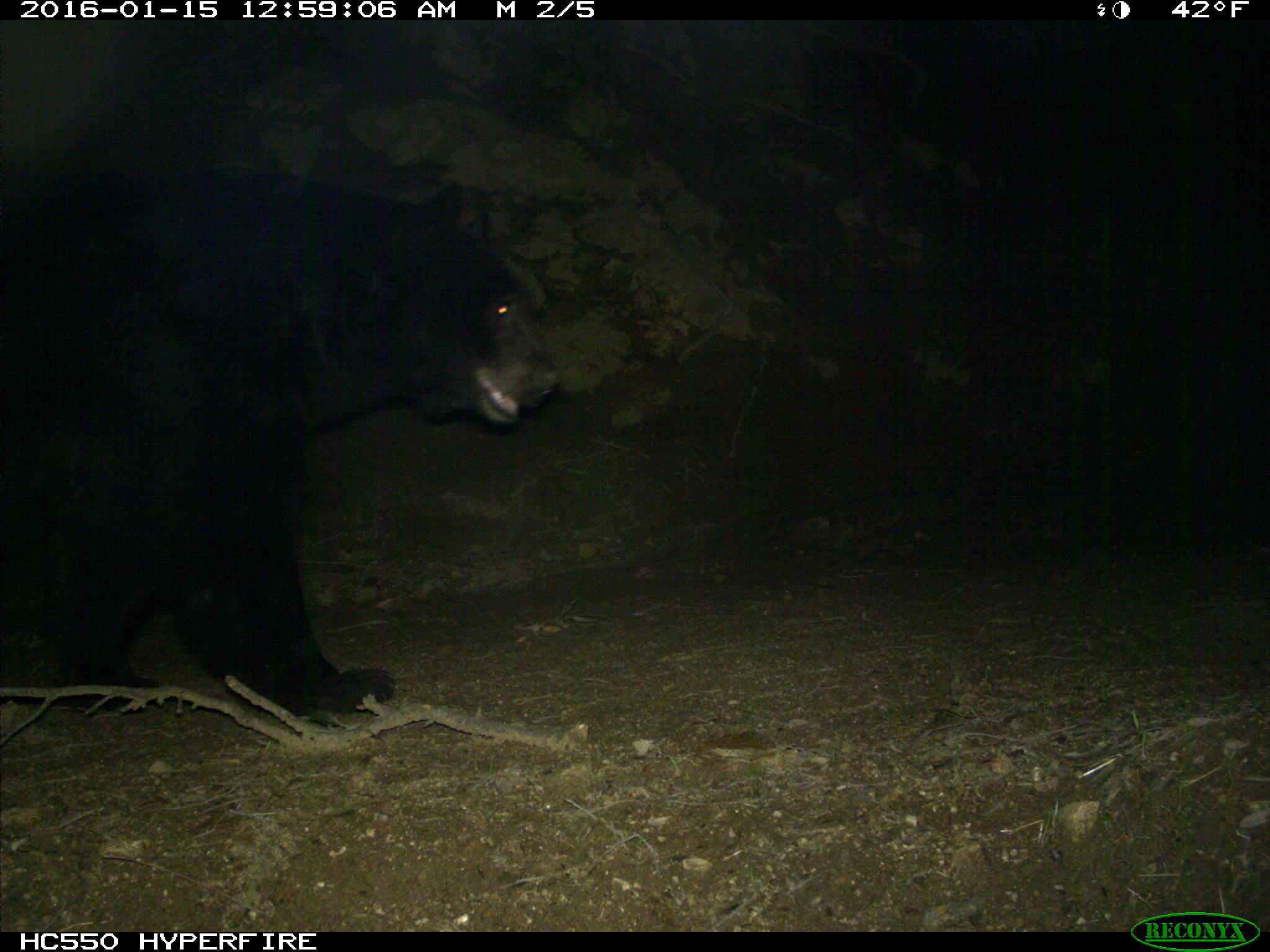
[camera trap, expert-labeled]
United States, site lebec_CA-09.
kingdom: Animalia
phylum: Chordata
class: Mammalia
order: Carnivora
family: Ursidae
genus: Ursus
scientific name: Ursus americanus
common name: american black bear